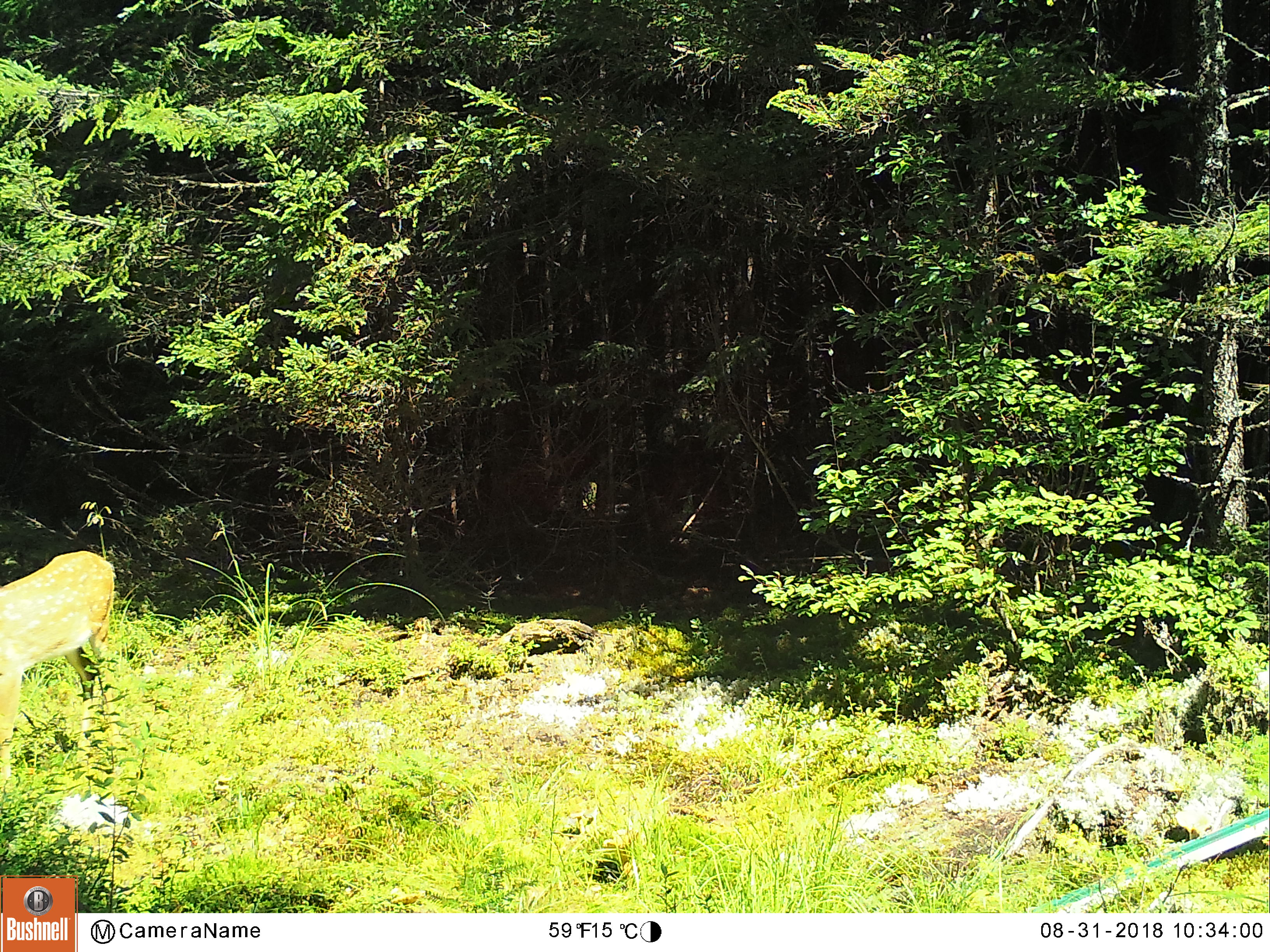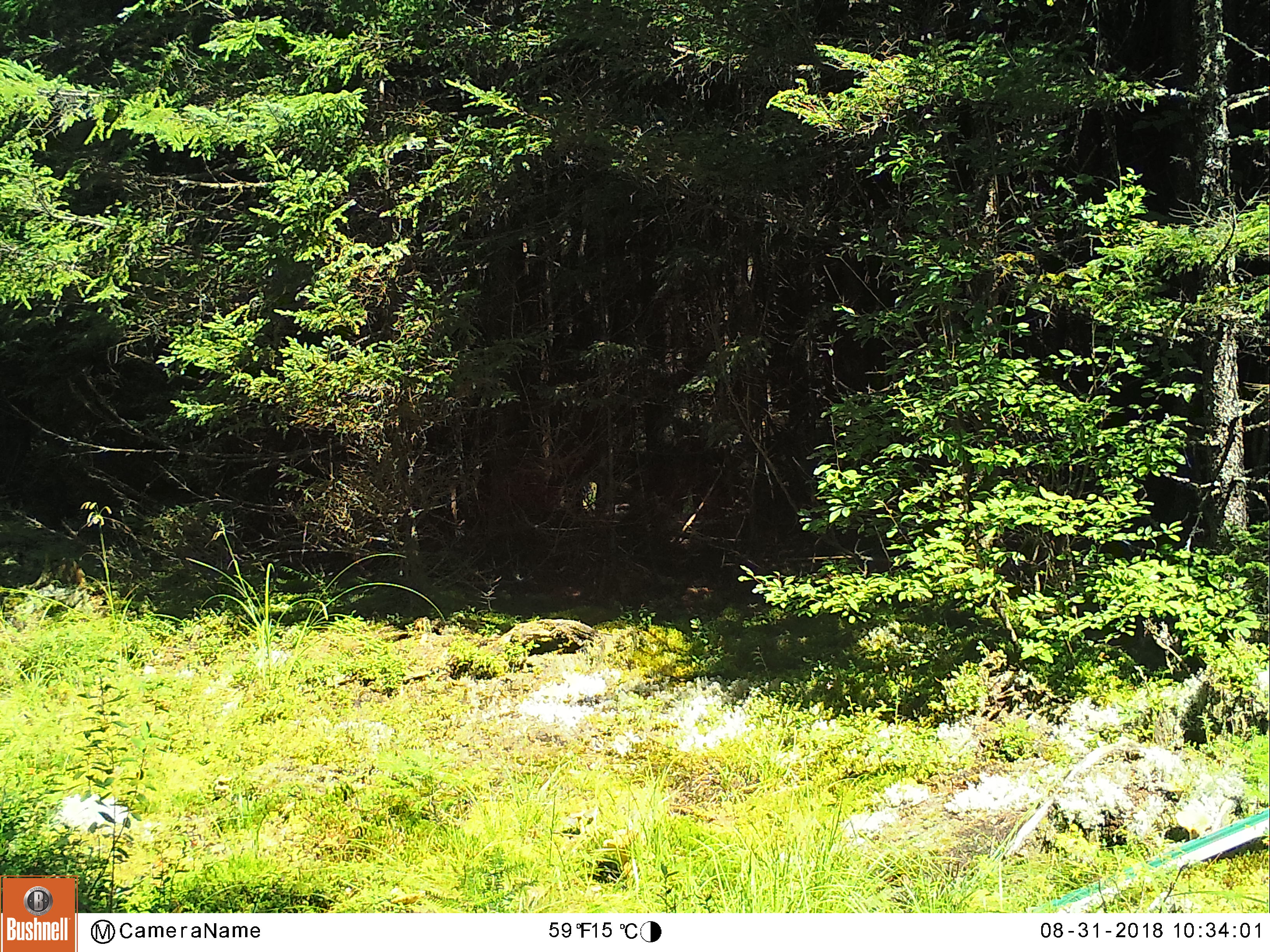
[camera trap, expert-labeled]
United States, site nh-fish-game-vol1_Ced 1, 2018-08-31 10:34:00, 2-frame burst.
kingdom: Animalia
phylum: Chordata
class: Mammalia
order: Artiodactyla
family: Cervidae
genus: Odocoileus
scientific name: Odocoileus virginianus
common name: white-tailed deer